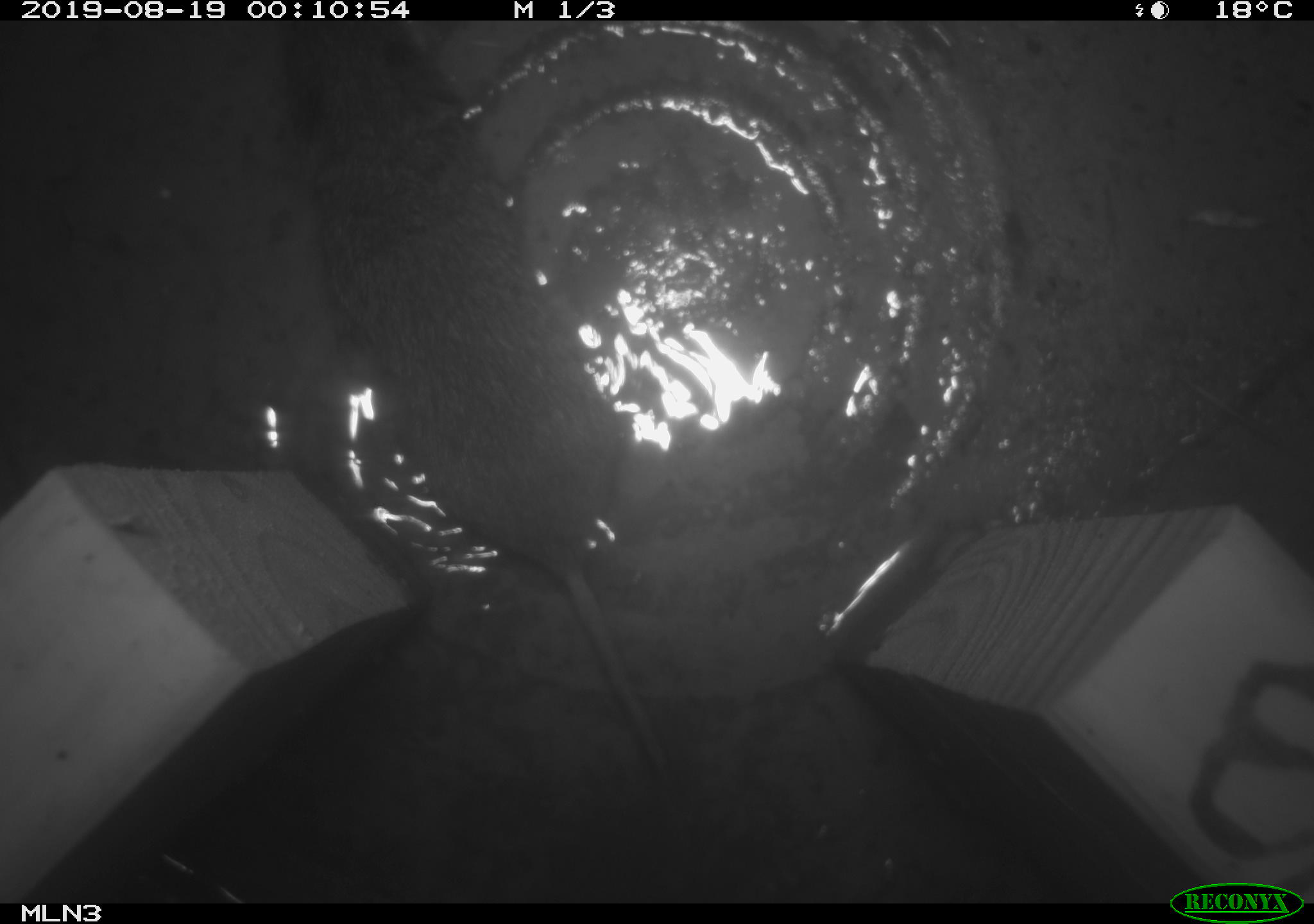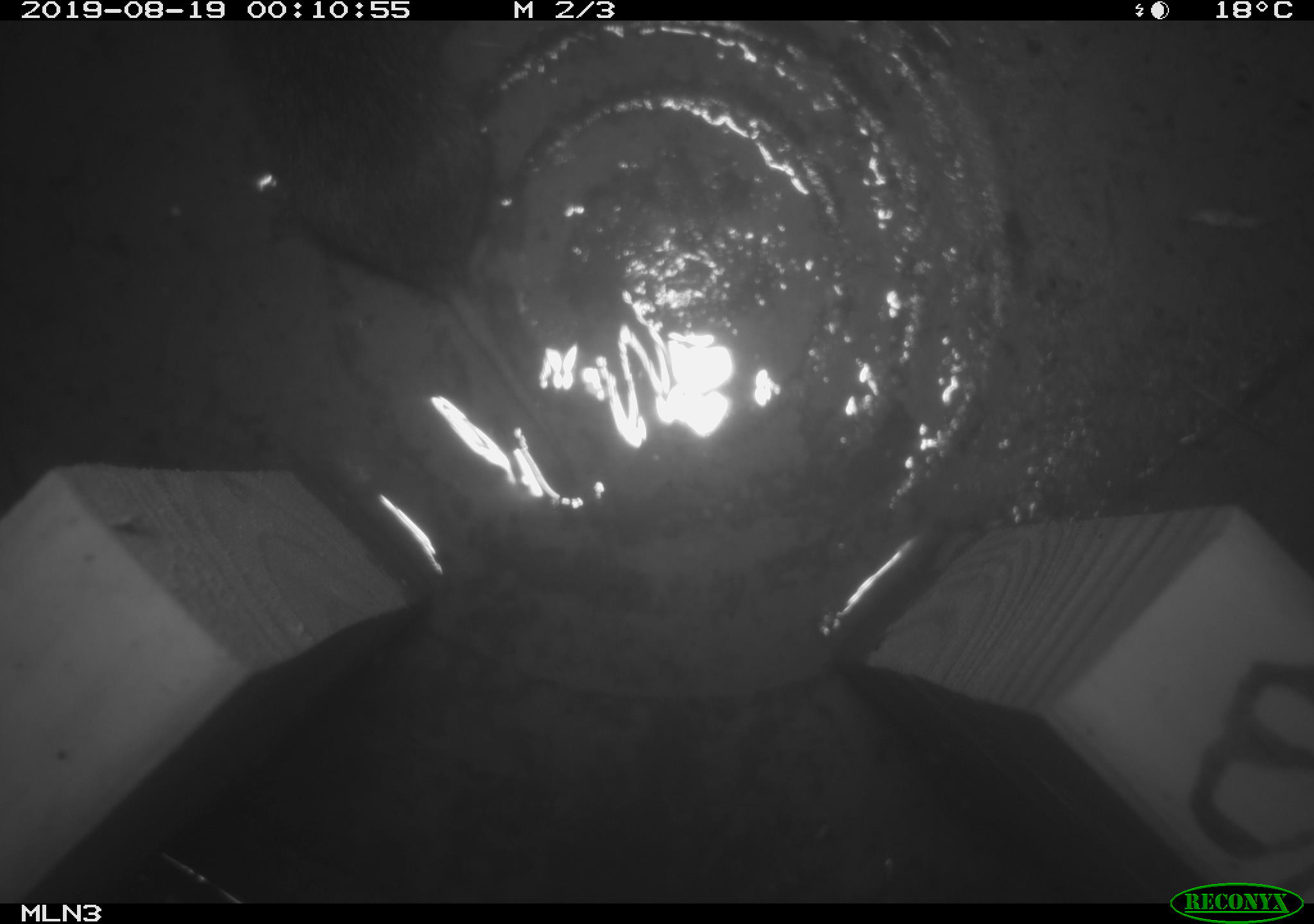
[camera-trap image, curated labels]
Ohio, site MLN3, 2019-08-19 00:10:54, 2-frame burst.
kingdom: Animalia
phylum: Chordata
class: Mammalia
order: Rodentia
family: Cricetidae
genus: Microtus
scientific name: Microtus pennsylvanicus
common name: meadow vole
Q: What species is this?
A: Meadow vole (Microtus pennsylvanicus).